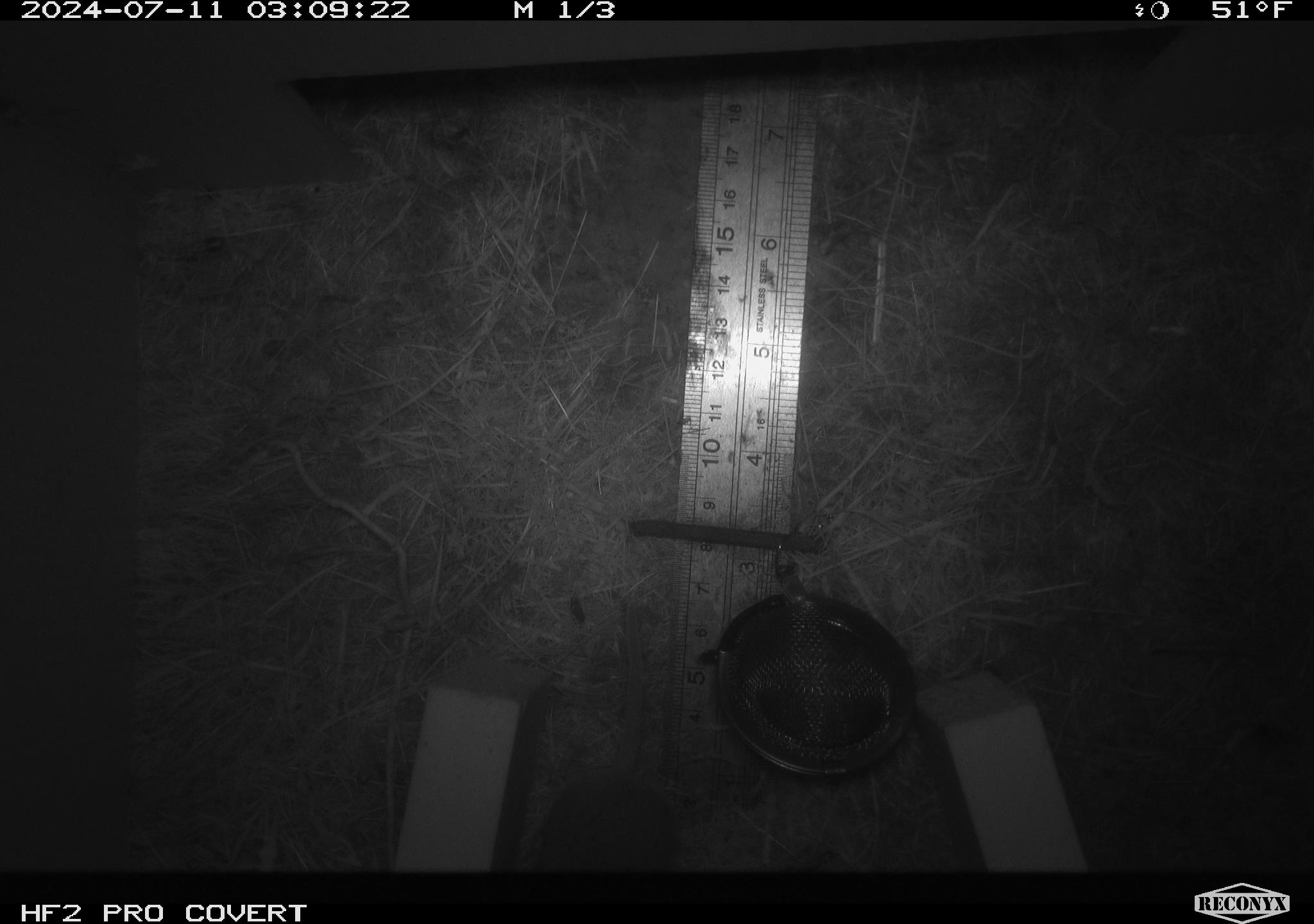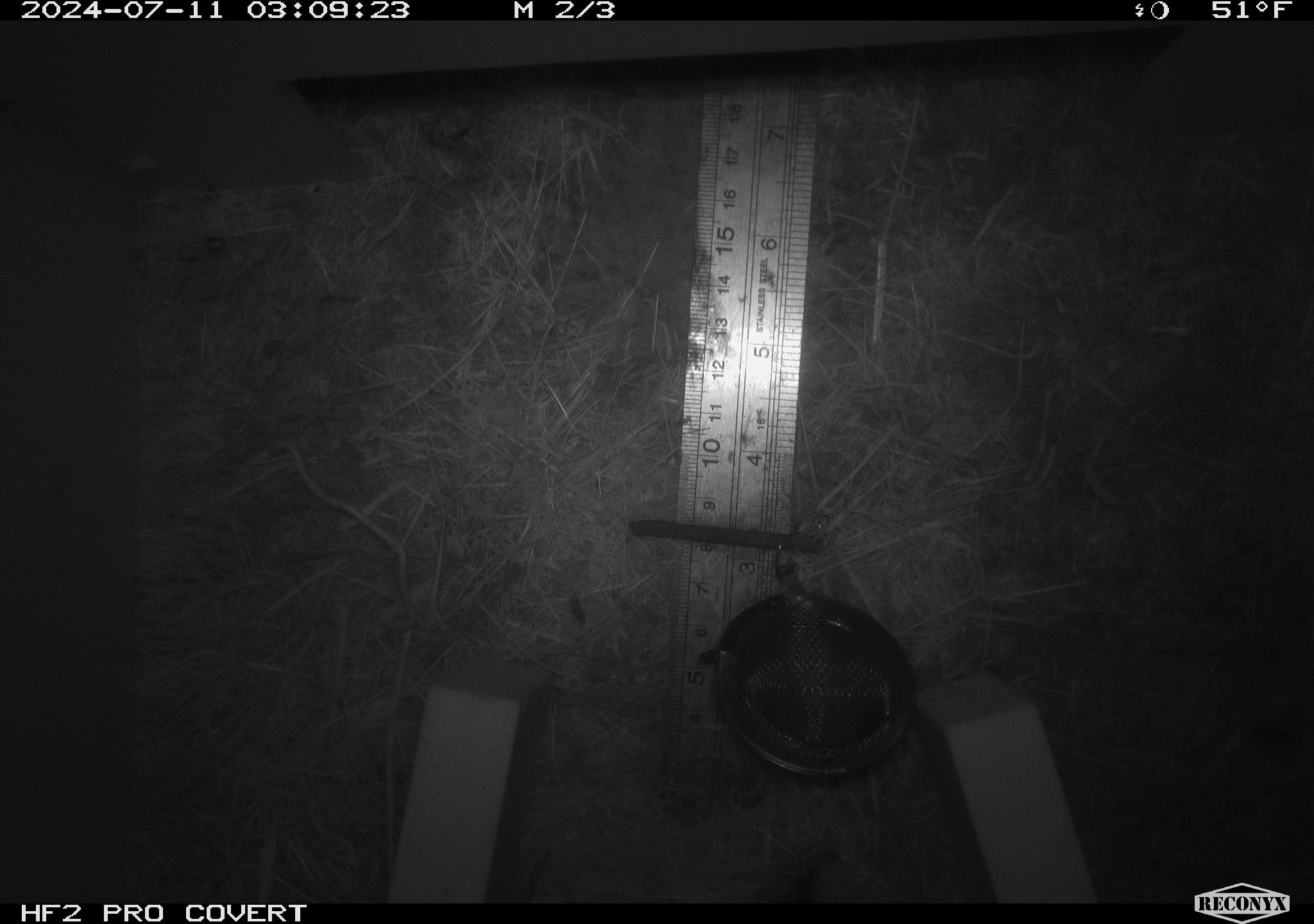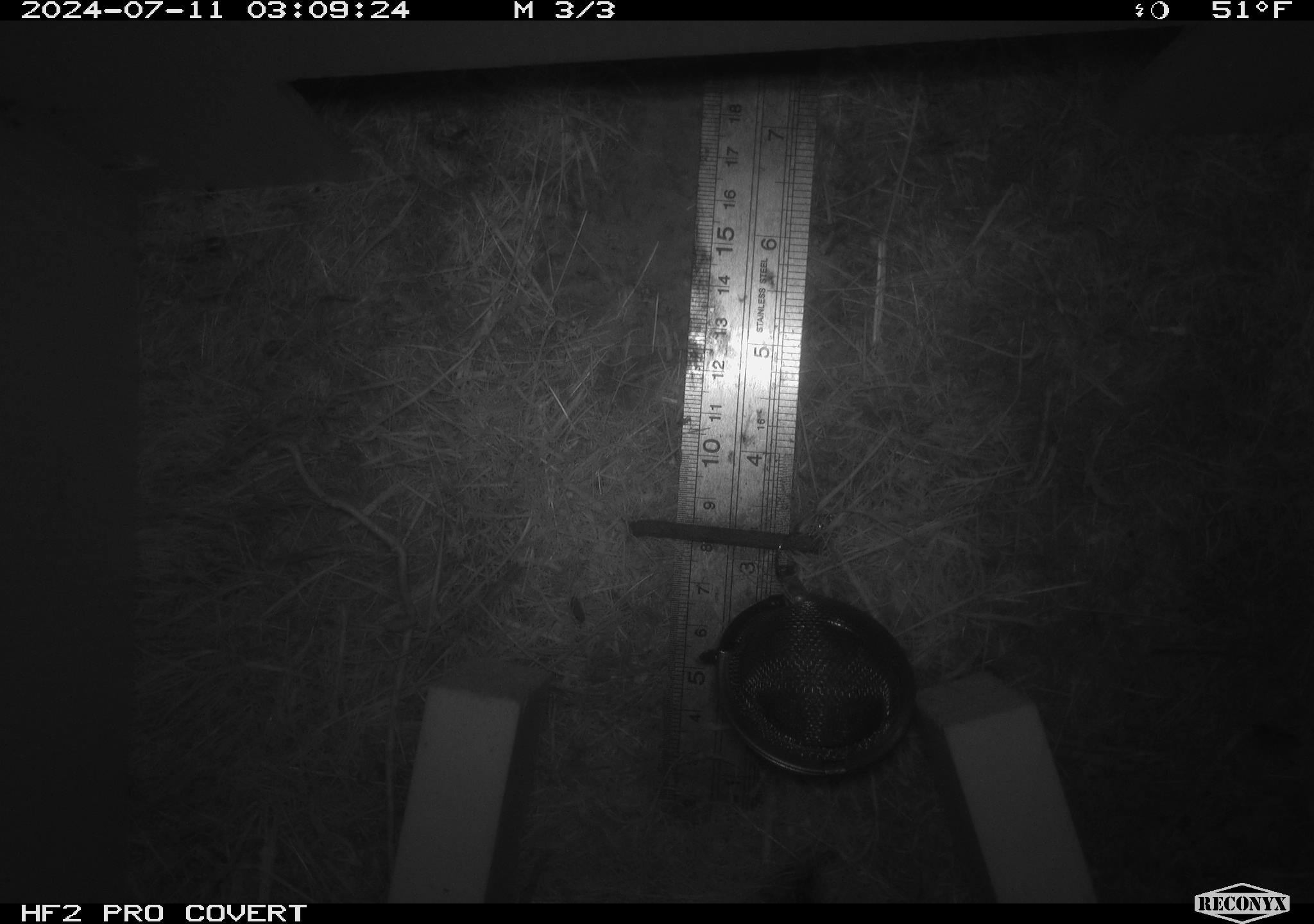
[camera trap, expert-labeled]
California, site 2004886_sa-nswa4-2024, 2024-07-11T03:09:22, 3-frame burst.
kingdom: Animalia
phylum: Chordata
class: Mammalia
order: Rodentia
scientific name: Rodentia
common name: mouse species